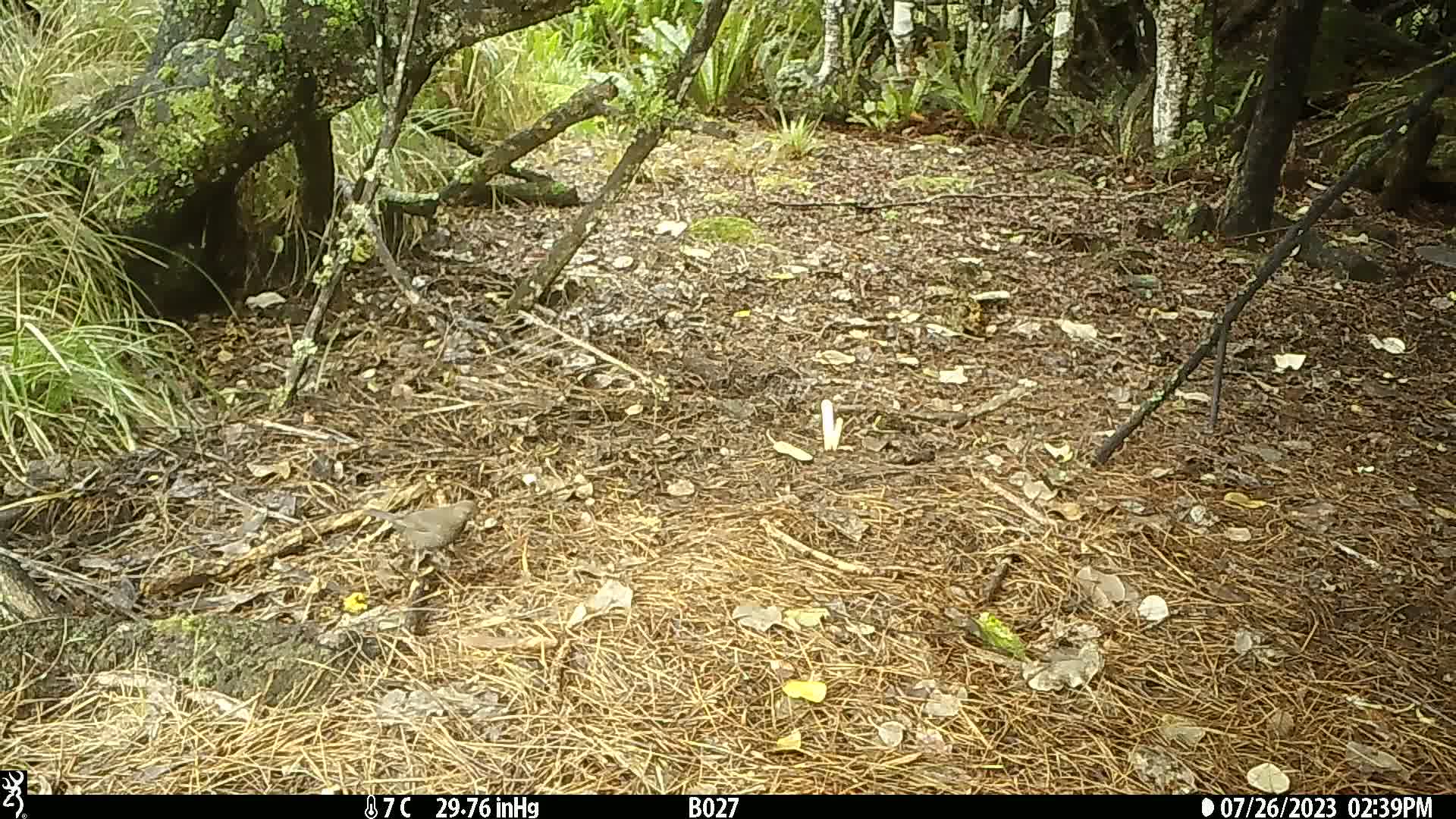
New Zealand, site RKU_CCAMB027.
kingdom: Animalia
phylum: Chordata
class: Aves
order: Passeriformes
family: Turdidae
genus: Turdus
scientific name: Turdus merula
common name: eurasian blackbird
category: blackbird